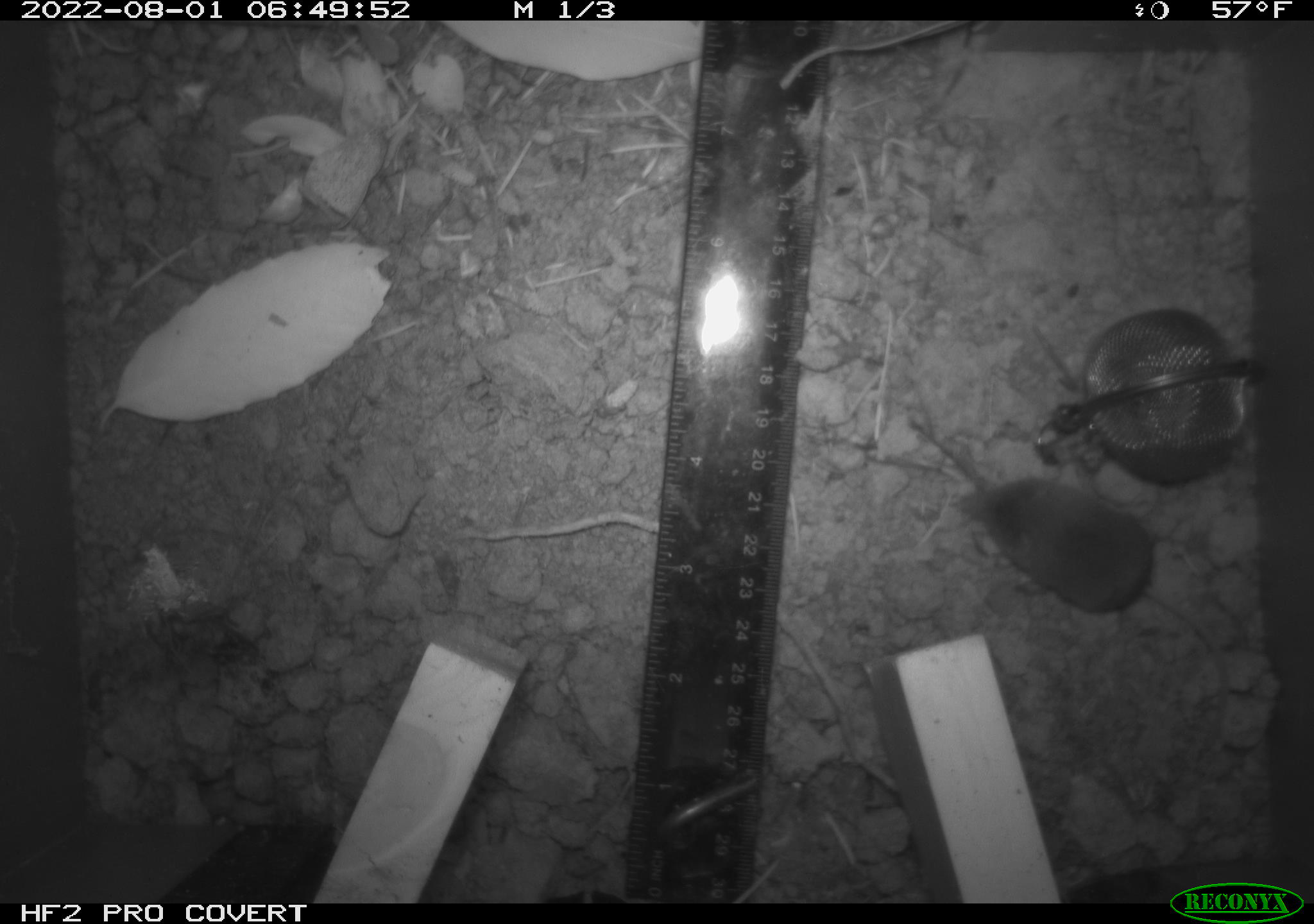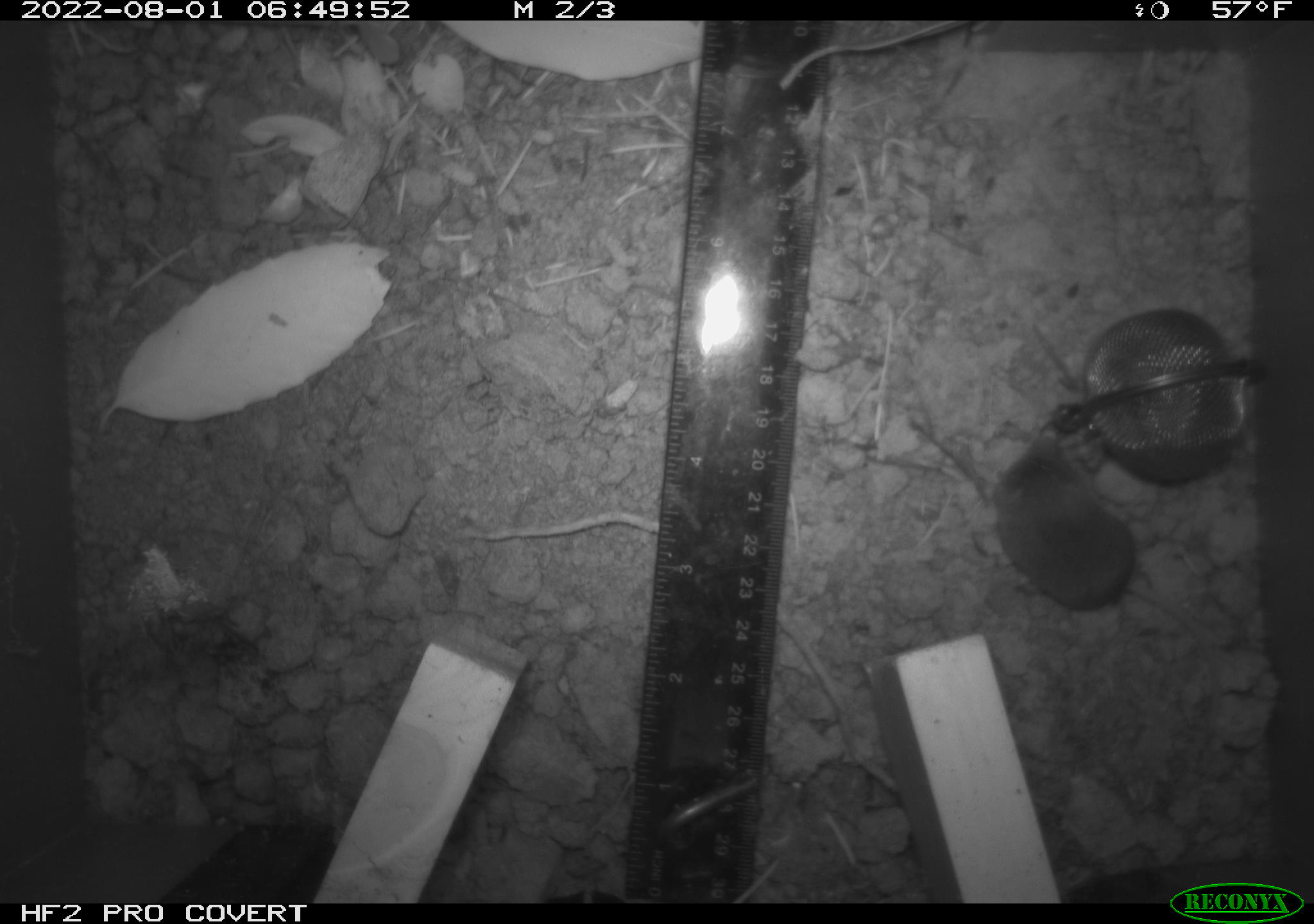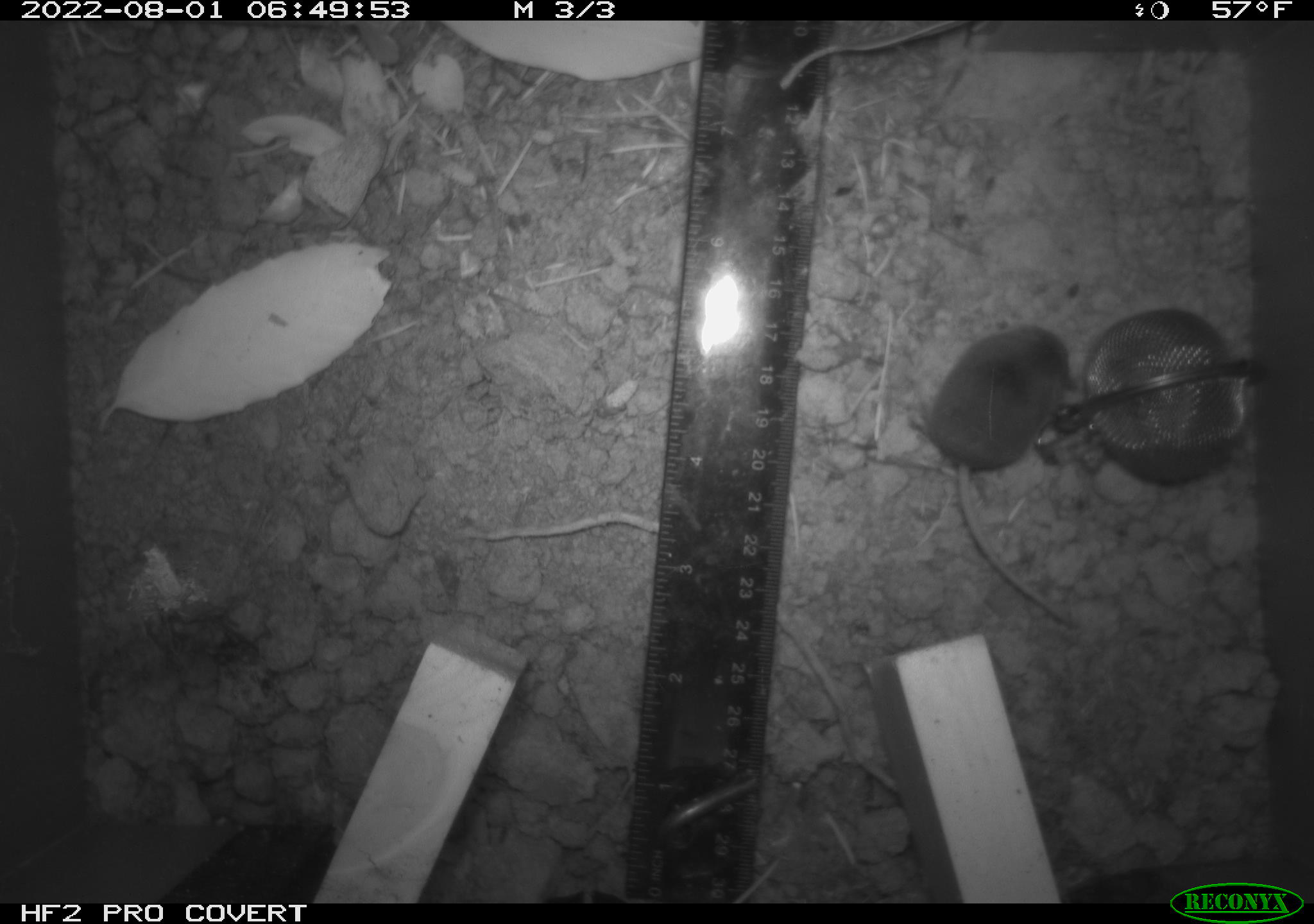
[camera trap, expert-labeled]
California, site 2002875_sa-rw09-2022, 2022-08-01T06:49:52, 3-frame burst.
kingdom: Animalia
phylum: Chordata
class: Mammalia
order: Eulipotyphla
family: Soricidae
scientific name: Soricidae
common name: shrews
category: soricidae family